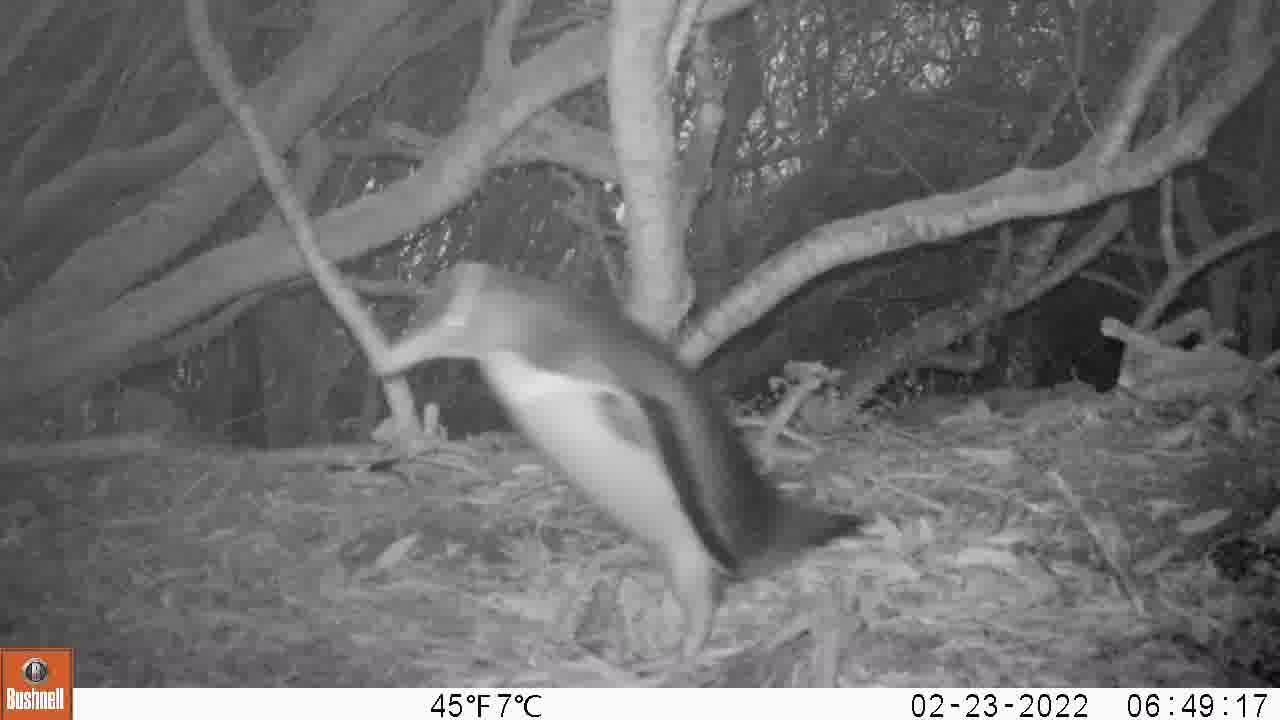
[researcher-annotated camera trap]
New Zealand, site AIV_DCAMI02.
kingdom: Animalia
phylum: Chordata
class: Aves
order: Sphenisciformes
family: Spheniscidae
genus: Megadyptes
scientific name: Megadyptes antipodes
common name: yellow-eyed penguin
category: yellow eyed penguin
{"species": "yellow eyed penguin (yellow-eyed penguin) (Megadyptes antipodes)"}